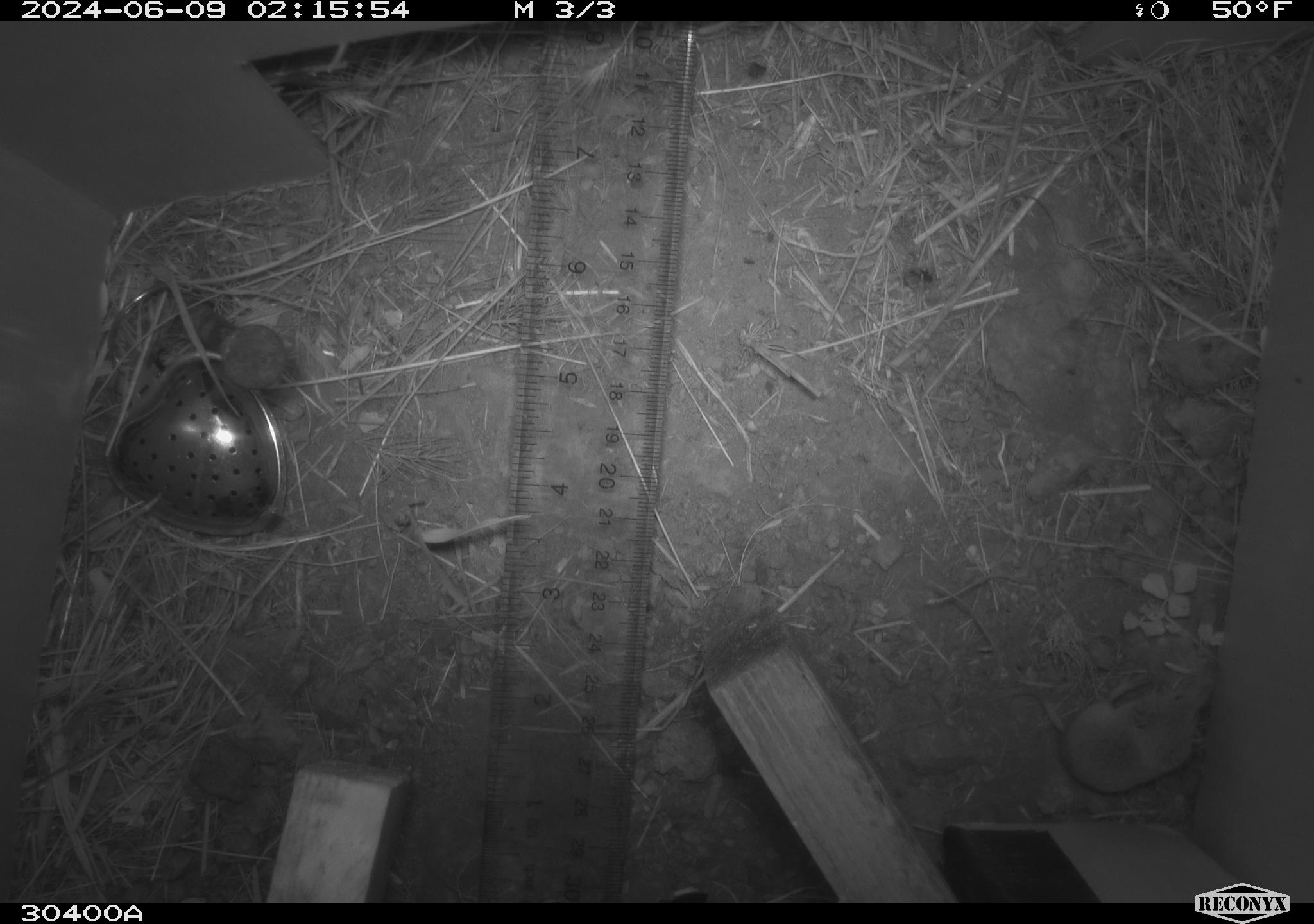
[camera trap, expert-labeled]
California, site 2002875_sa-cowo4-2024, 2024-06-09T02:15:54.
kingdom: Animalia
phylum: Chordata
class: Mammalia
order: Eulipotyphla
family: Soricidae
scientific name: Soricidae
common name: shrews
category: soricidae family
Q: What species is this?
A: Soricidae family (shrews) (Soricidae).